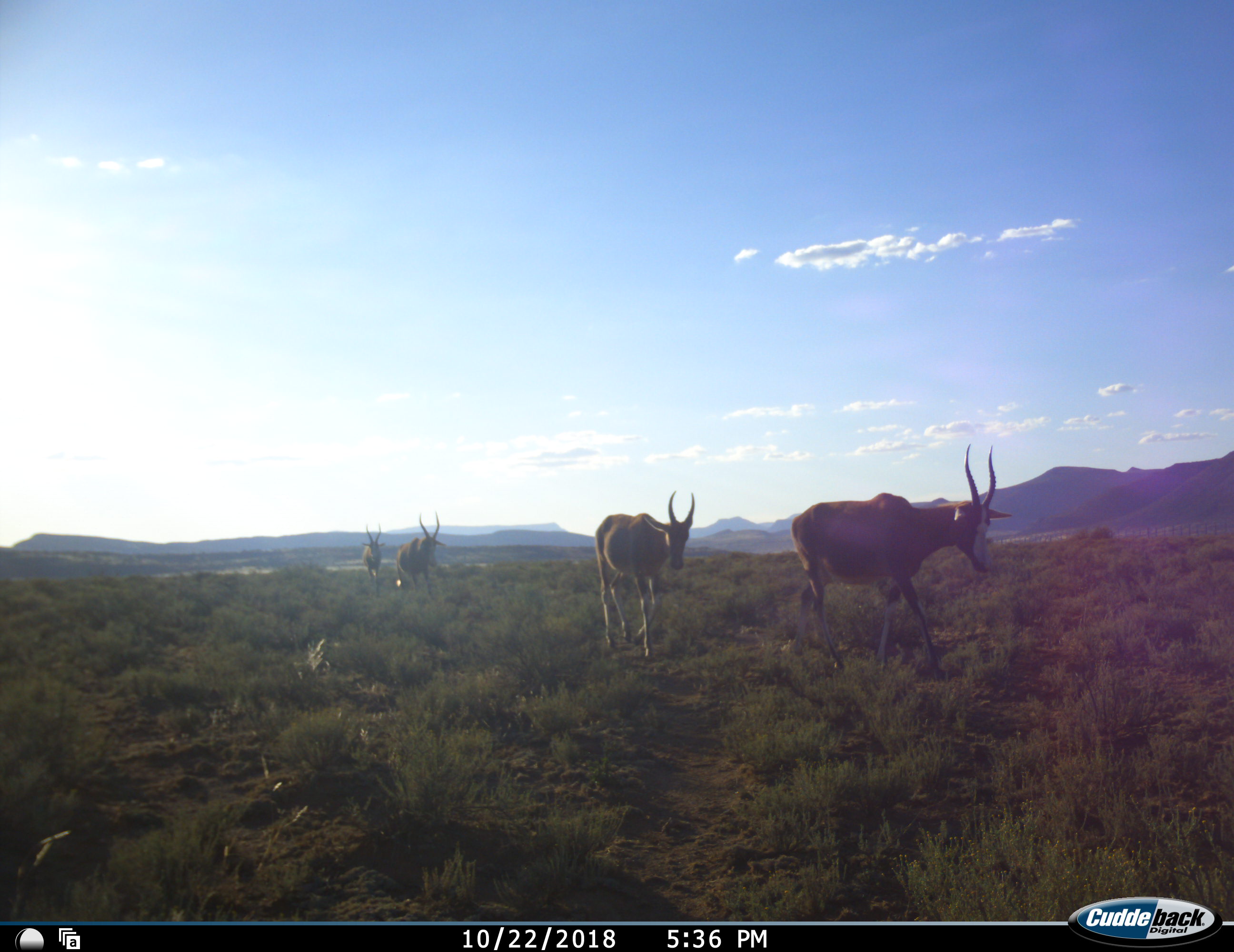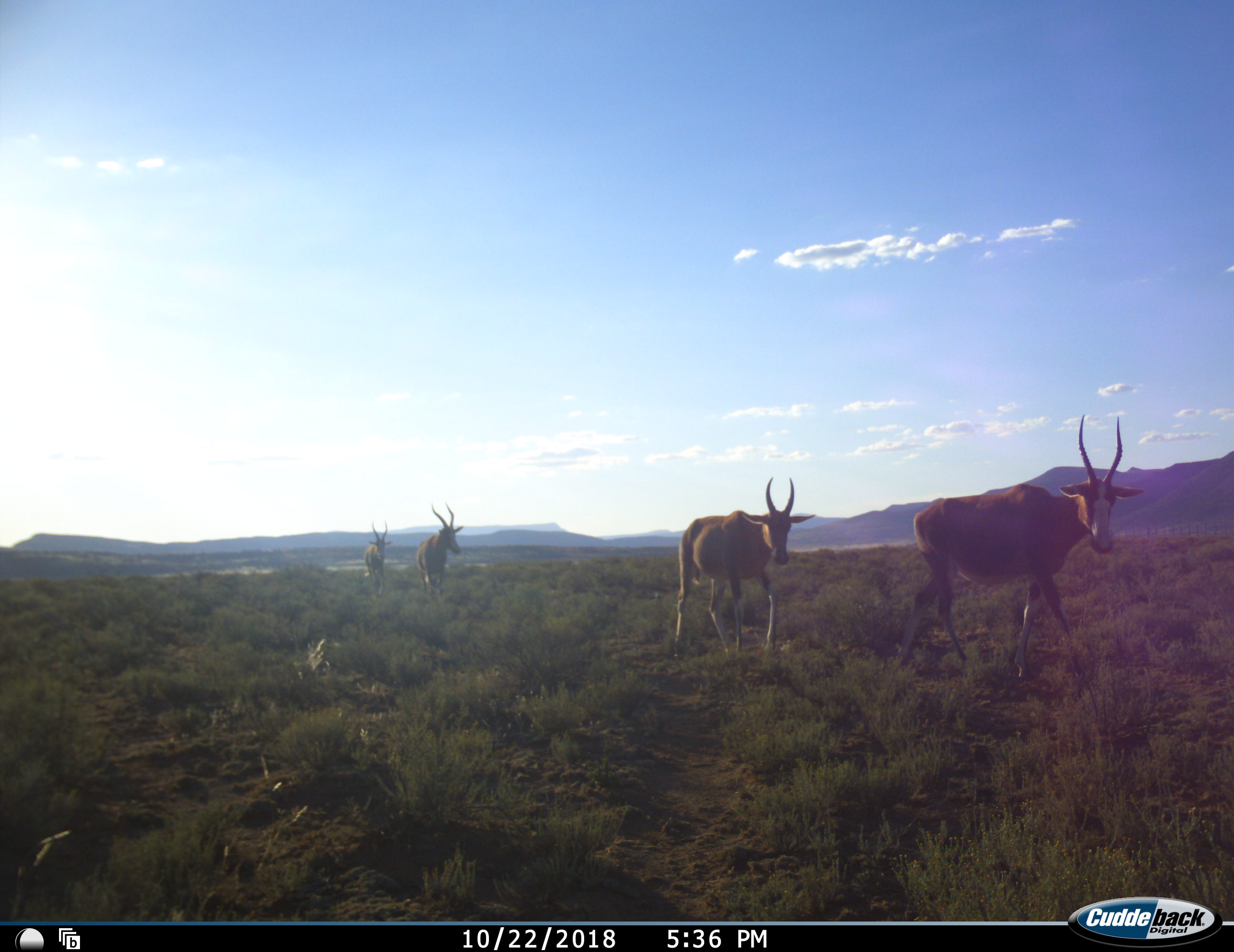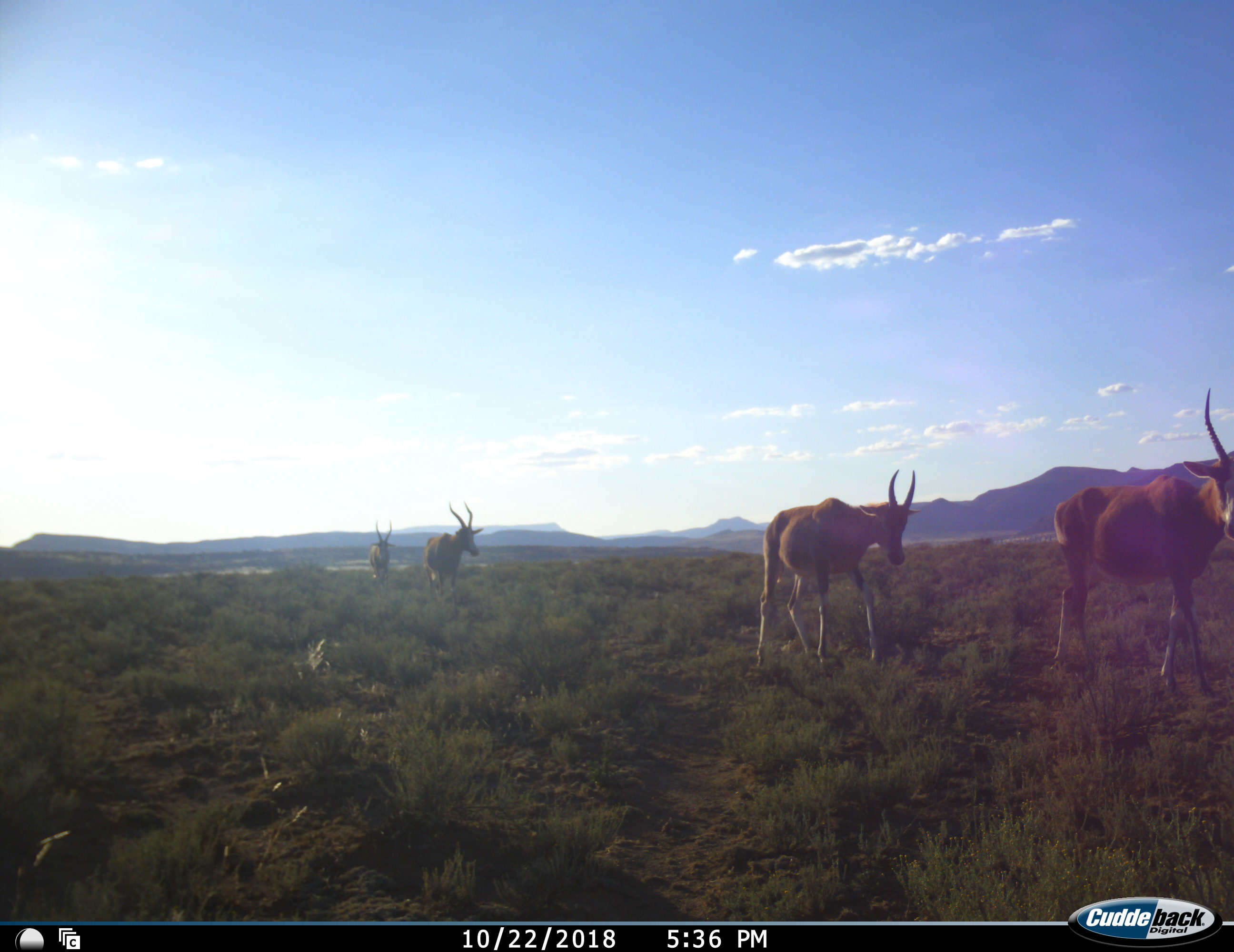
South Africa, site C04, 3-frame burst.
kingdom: Animalia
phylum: Chordata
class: Mammalia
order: Artiodactyla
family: Bovidae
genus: Damaliscus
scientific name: Damaliscus pygargus phillipsi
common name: blesbok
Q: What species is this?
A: Blesbok (Damaliscus pygargus phillipsi).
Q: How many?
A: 4.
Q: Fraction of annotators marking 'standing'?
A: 0%.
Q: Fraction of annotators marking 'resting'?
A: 0%.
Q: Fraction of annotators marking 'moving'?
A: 100%.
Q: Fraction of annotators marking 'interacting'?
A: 0%.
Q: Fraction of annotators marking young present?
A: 0%.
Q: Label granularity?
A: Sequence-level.